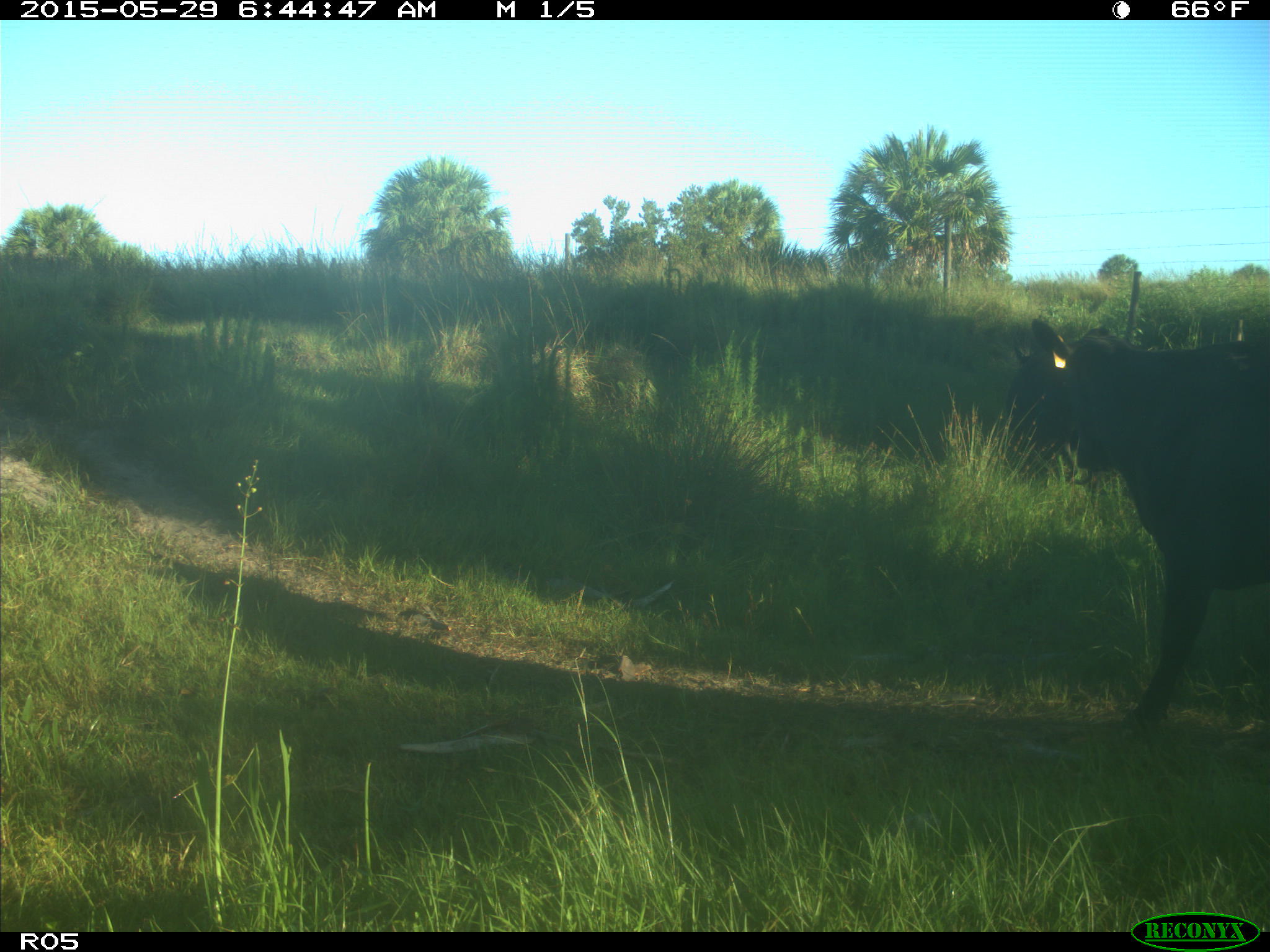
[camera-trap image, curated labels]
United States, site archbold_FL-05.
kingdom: Animalia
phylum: Chordata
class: Mammalia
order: Artiodactyla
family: Bovidae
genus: Bos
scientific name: Bos taurus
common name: domestic cow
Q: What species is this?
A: Bos taurus (domestic cow).